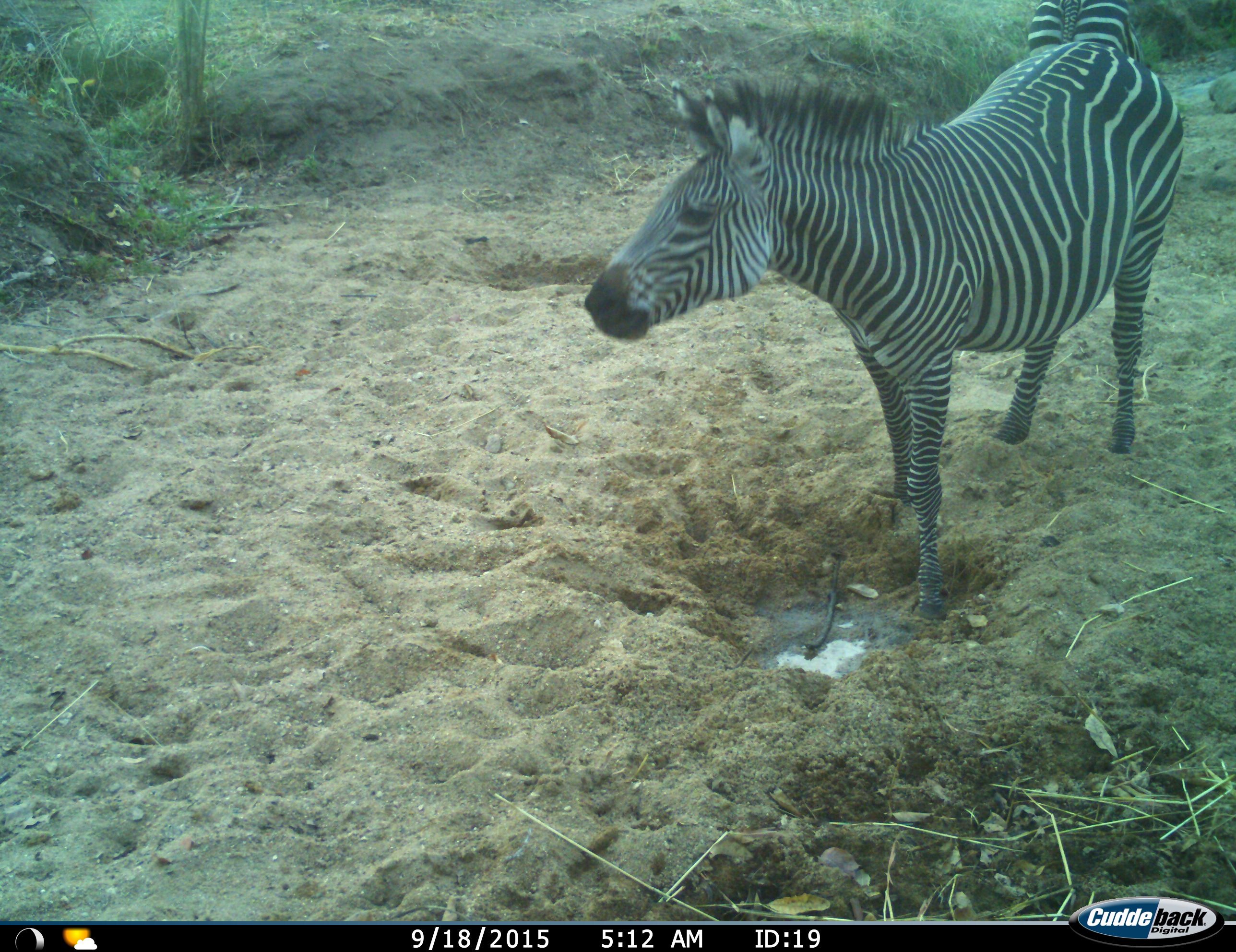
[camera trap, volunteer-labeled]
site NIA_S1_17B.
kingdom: Animalia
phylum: Chordata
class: Mammalia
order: Perissodactyla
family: Equidae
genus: Equus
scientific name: Equus quagga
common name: plains zebra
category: zebraplains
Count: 1.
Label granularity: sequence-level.